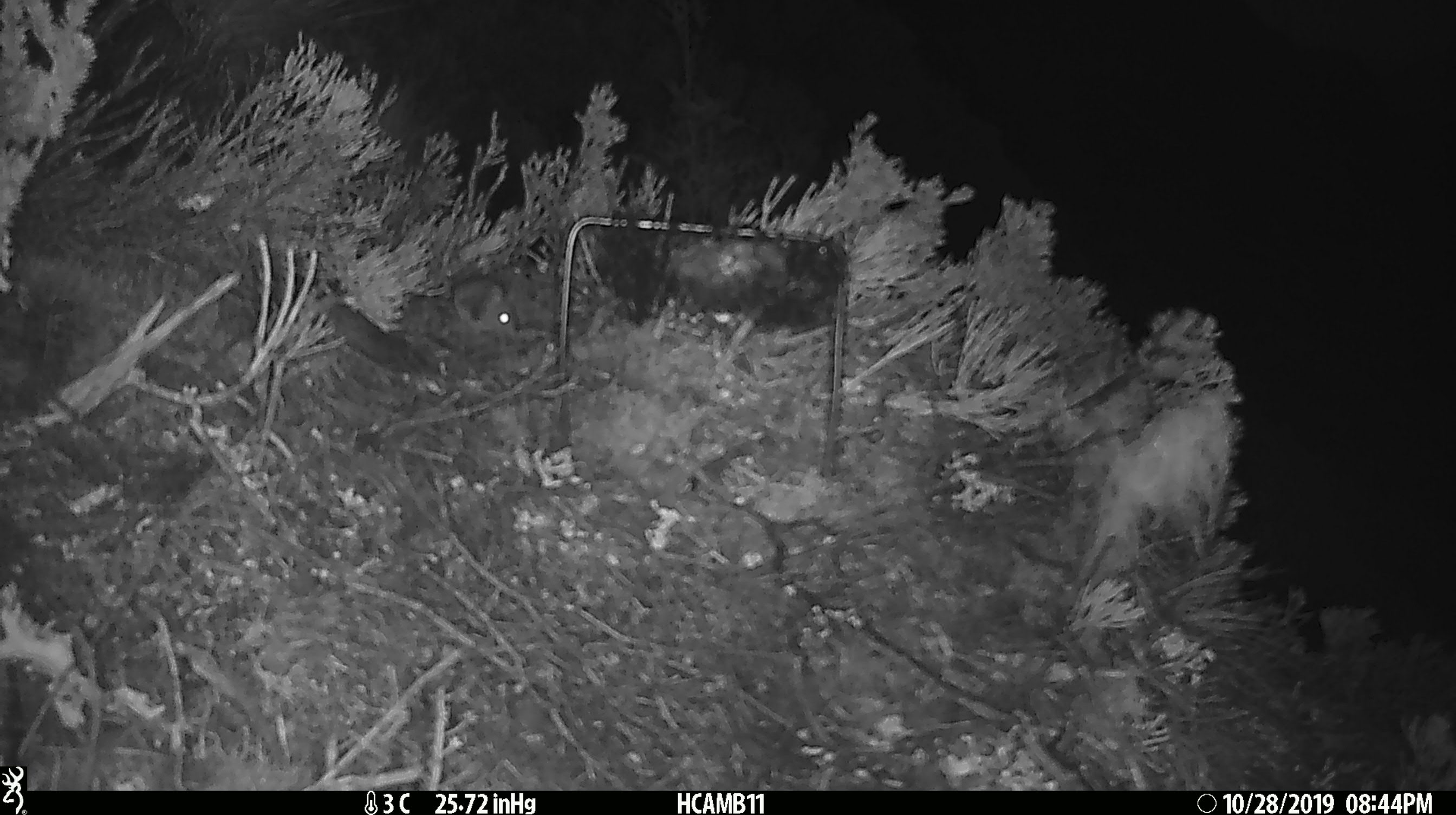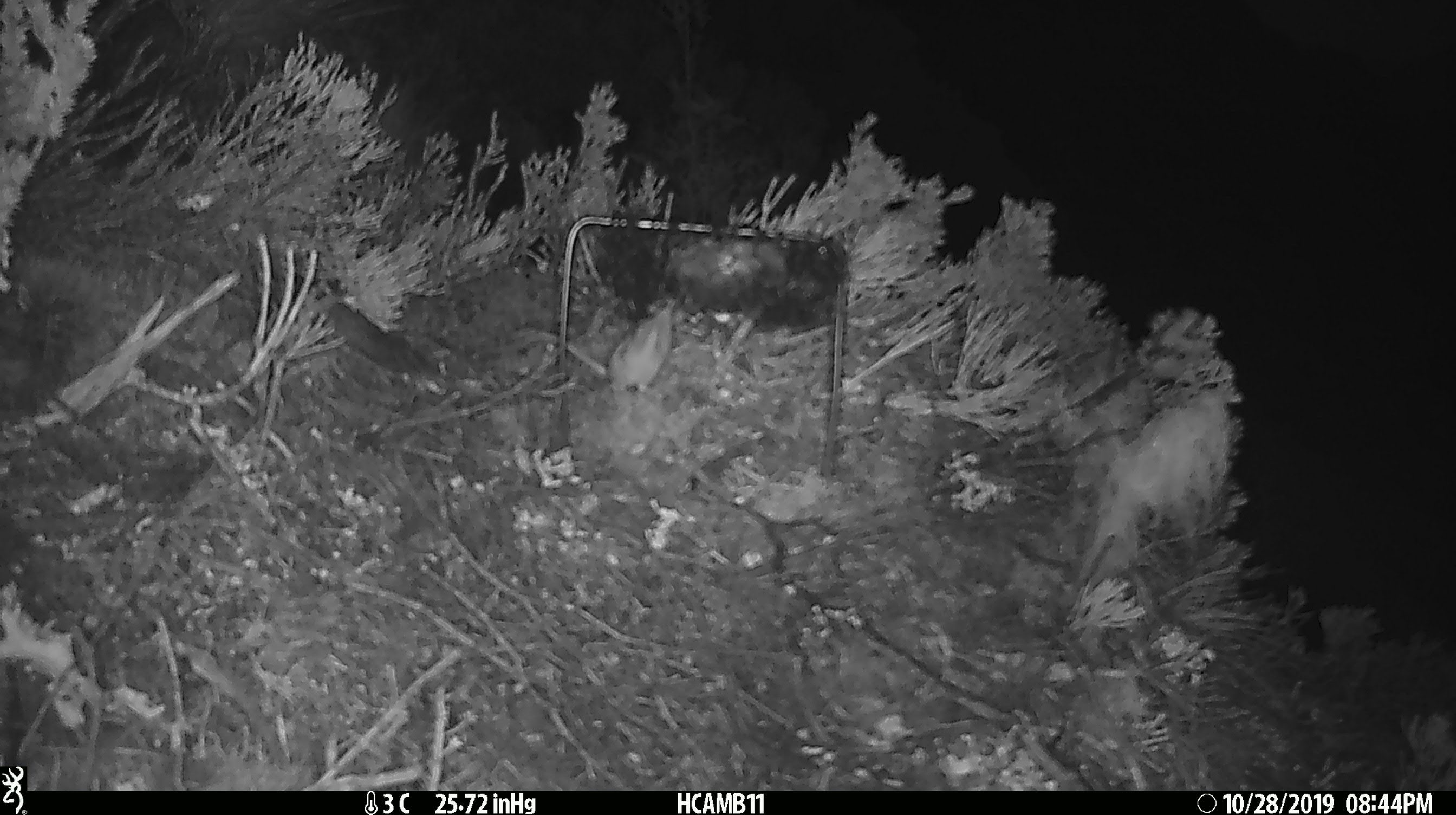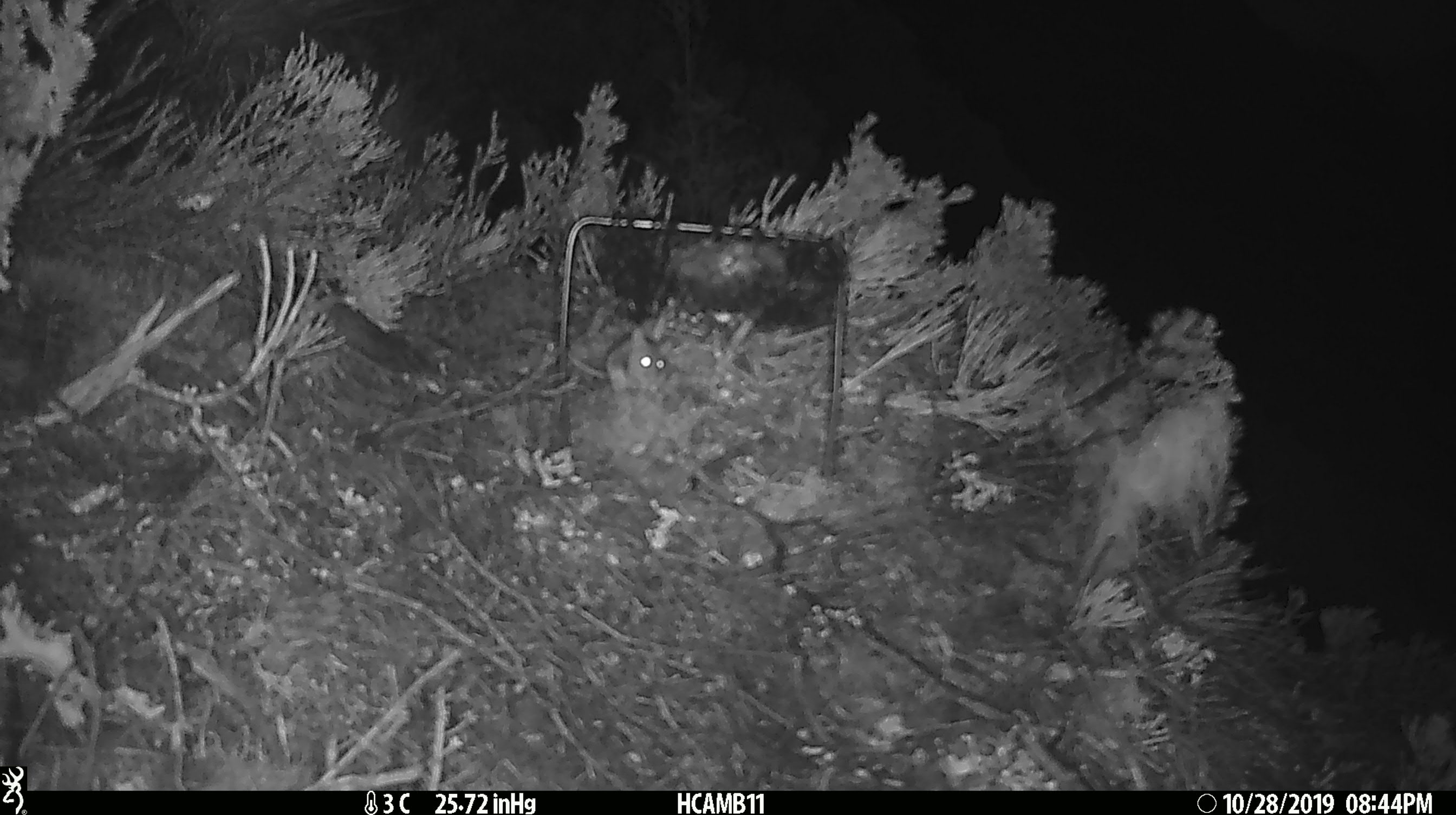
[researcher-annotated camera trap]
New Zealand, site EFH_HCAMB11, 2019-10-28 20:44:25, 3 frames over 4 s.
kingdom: Animalia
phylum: Chordata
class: Mammalia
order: Rodentia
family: Muridae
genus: Mus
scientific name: Mus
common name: mouse